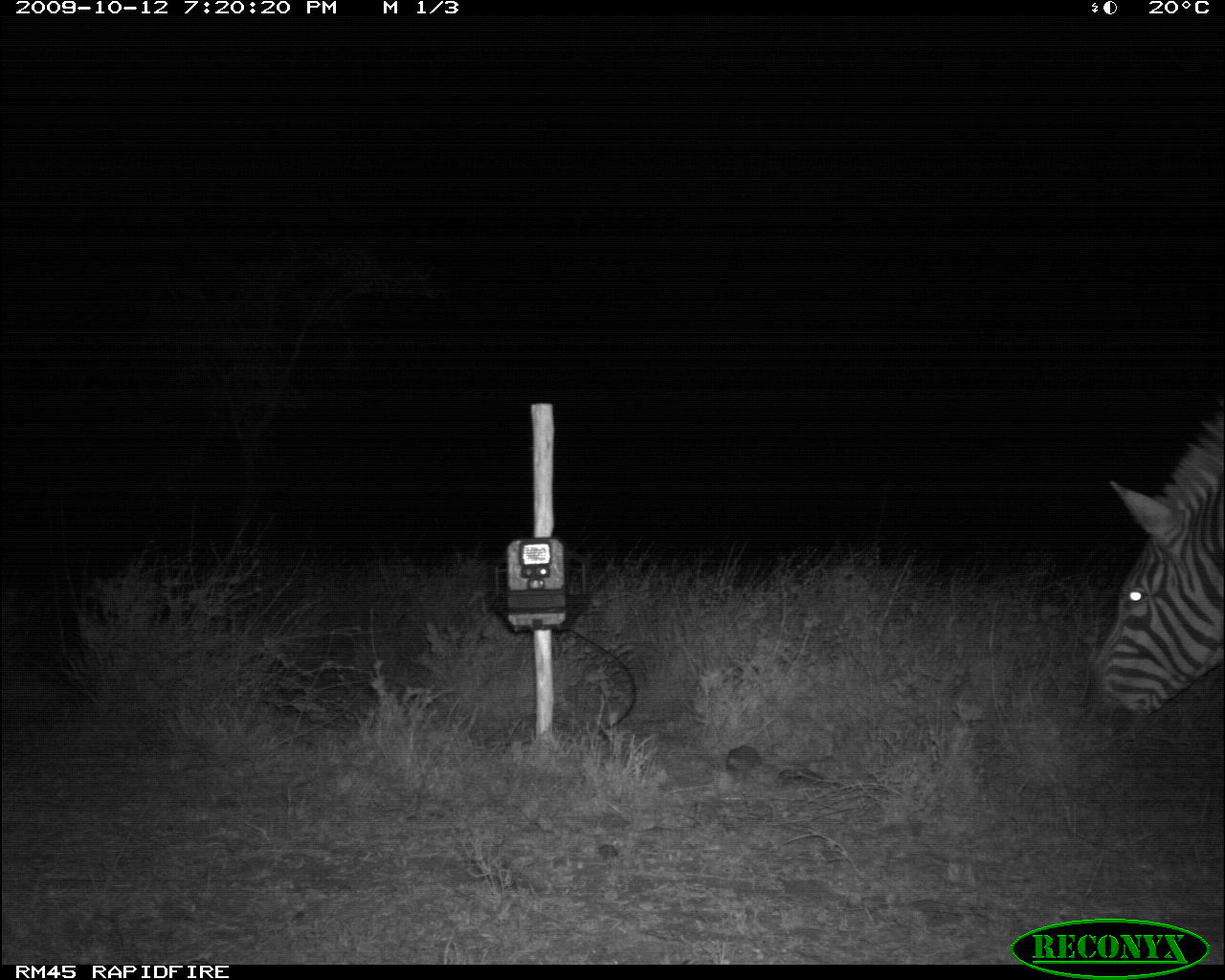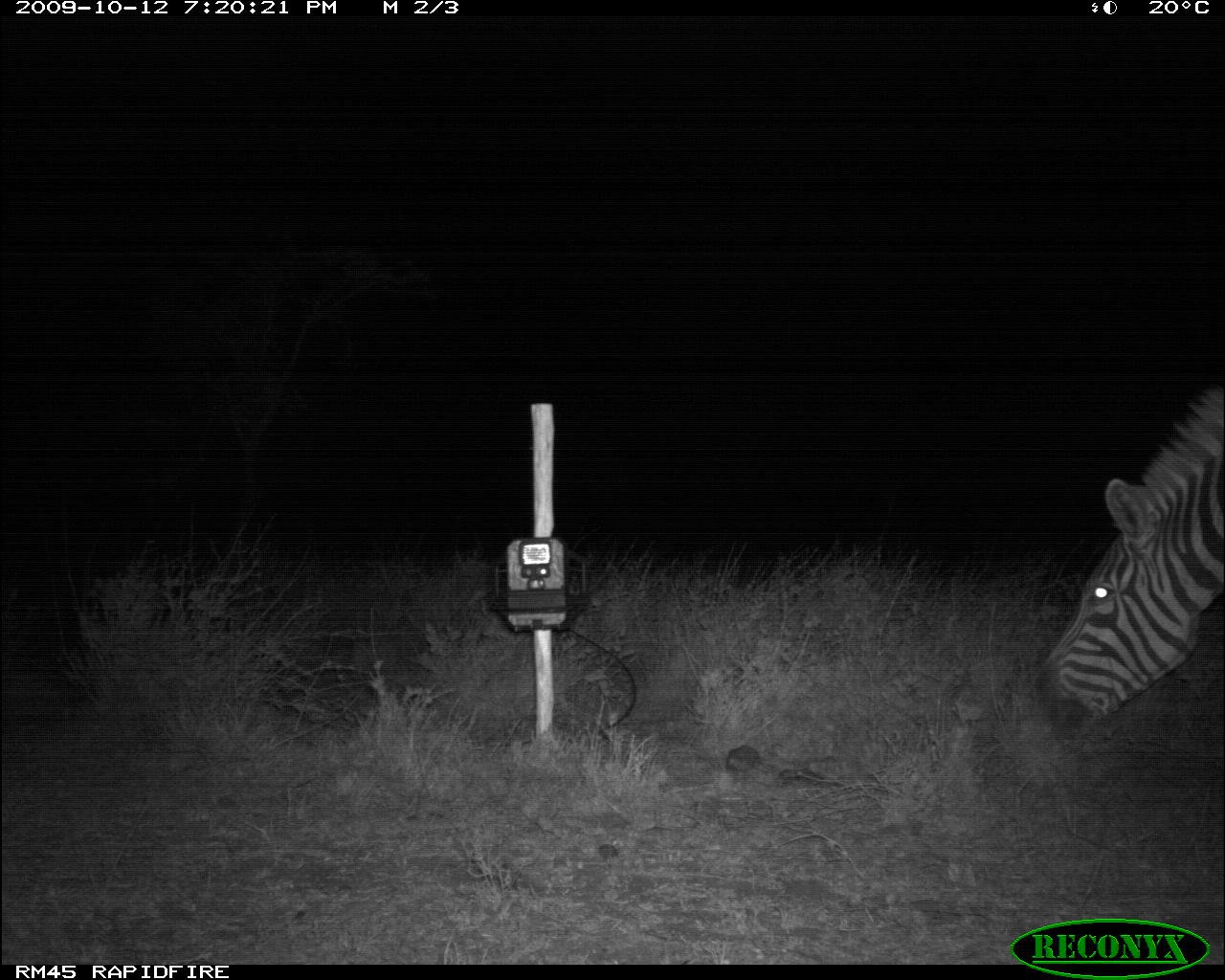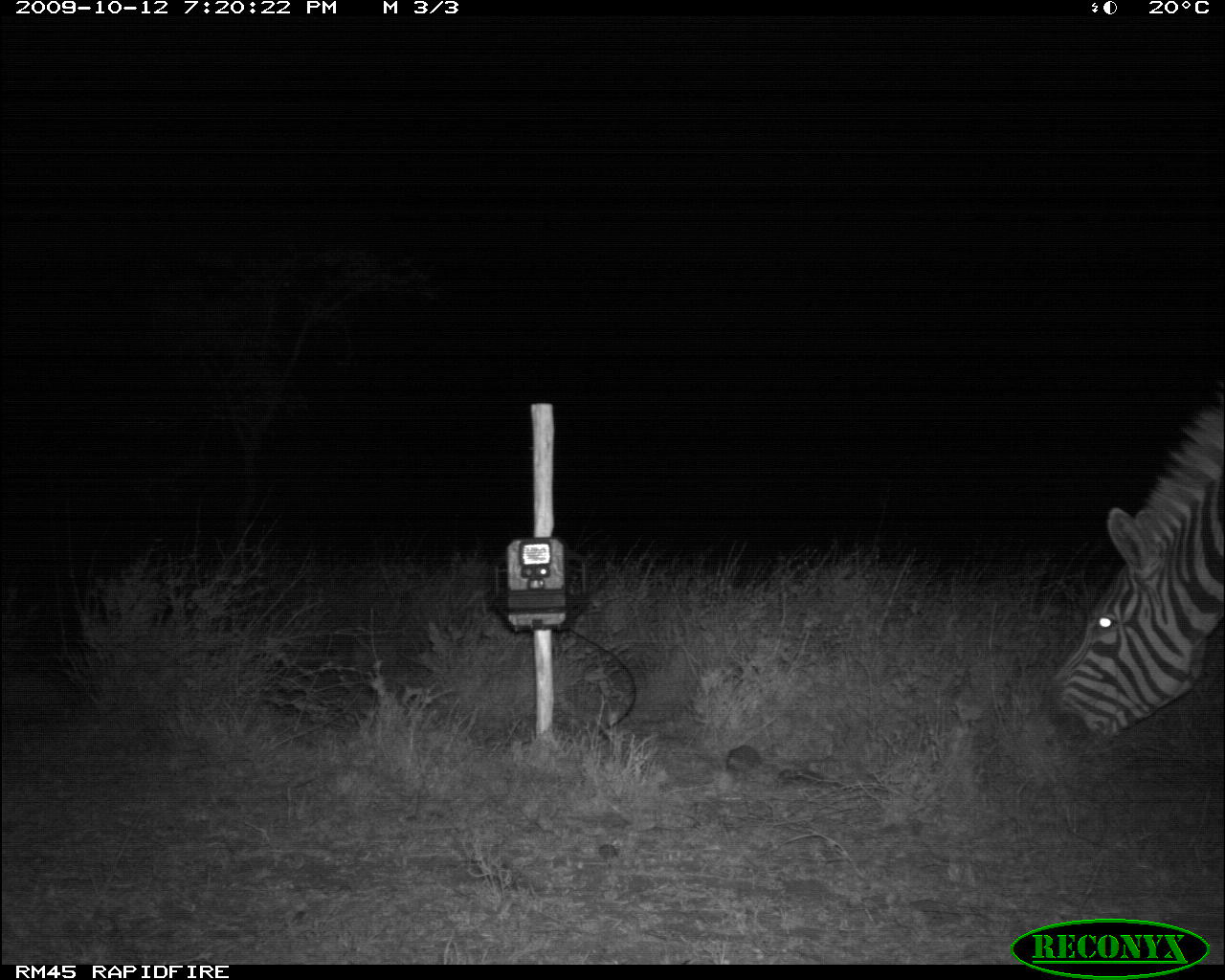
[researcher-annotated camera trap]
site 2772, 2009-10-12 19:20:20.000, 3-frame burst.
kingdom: Animalia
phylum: Chordata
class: Mammalia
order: Perissodactyla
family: Equidae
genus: Equus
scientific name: Equus quagga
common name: plains zebra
Equus quagga (plains zebra), count 1.